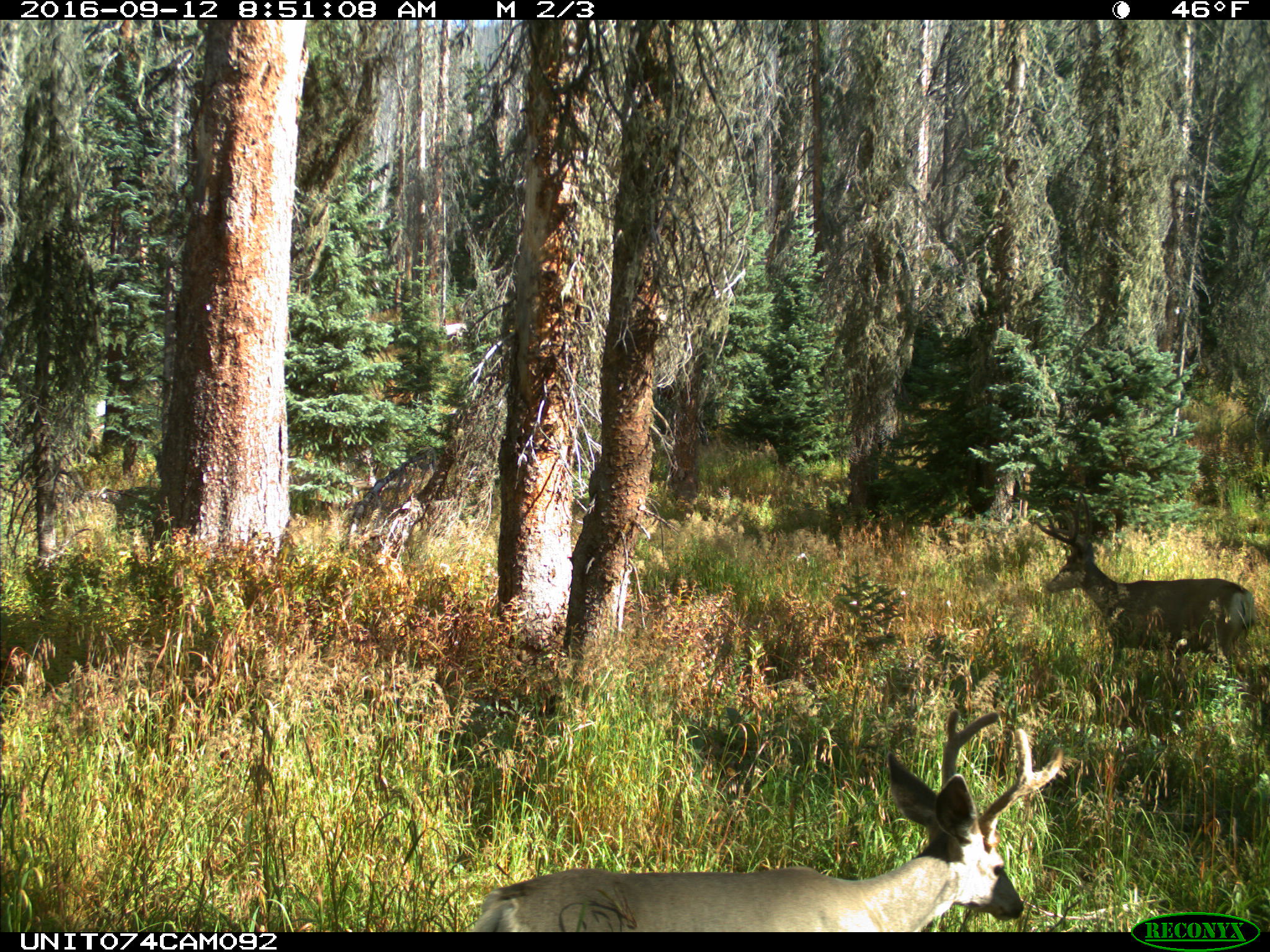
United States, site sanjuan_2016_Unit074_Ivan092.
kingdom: Animalia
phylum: Chordata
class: Mammalia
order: Artiodactyla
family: Cervidae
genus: Odocoileus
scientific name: Odocoileus hemionus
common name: mule deer